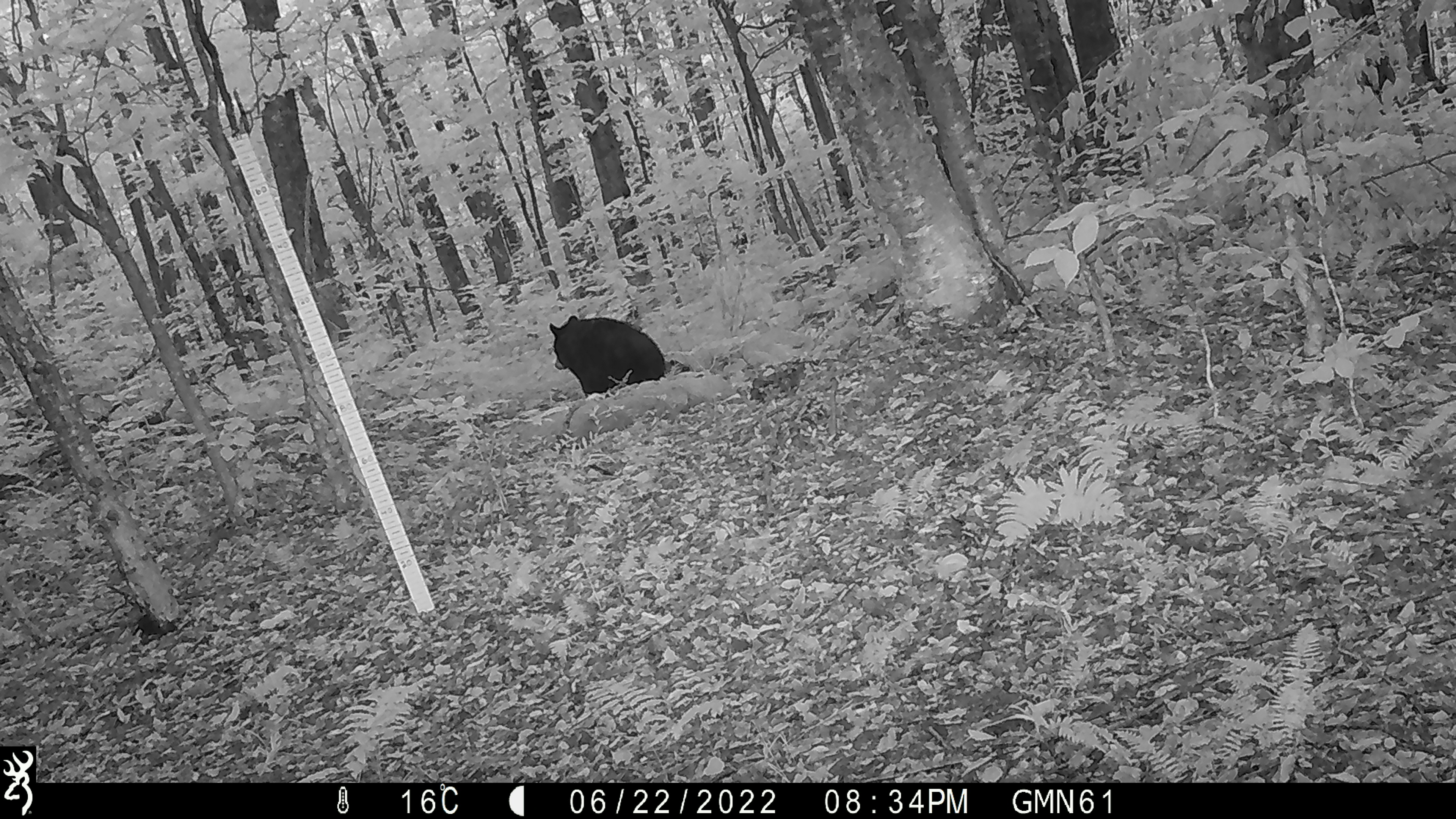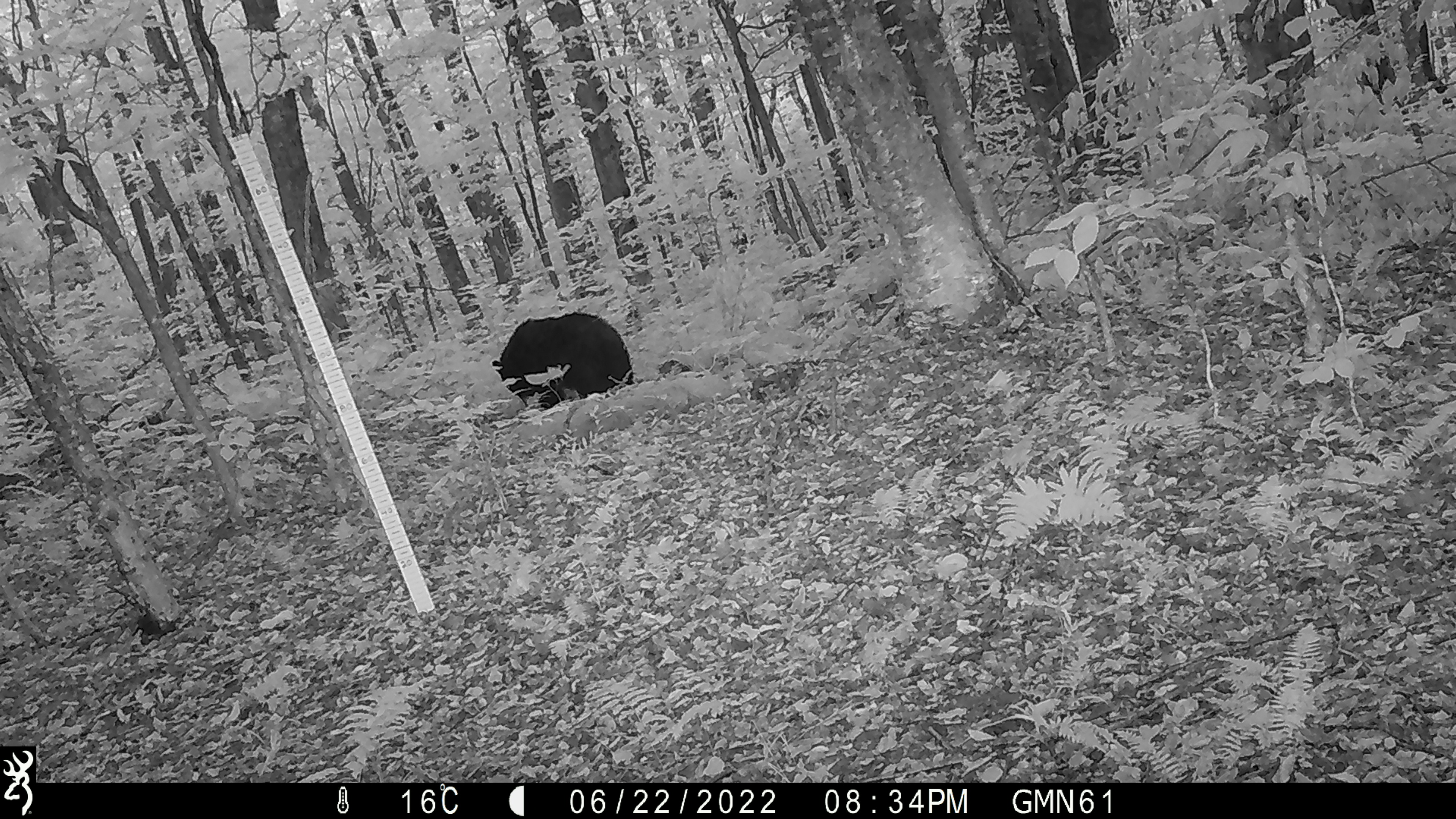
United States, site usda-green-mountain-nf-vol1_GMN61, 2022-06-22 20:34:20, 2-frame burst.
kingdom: Animalia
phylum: Chordata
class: Mammalia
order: Carnivora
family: Ursidae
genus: Ursus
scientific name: Ursus americanus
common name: black bear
Black bear (Ursus americanus).